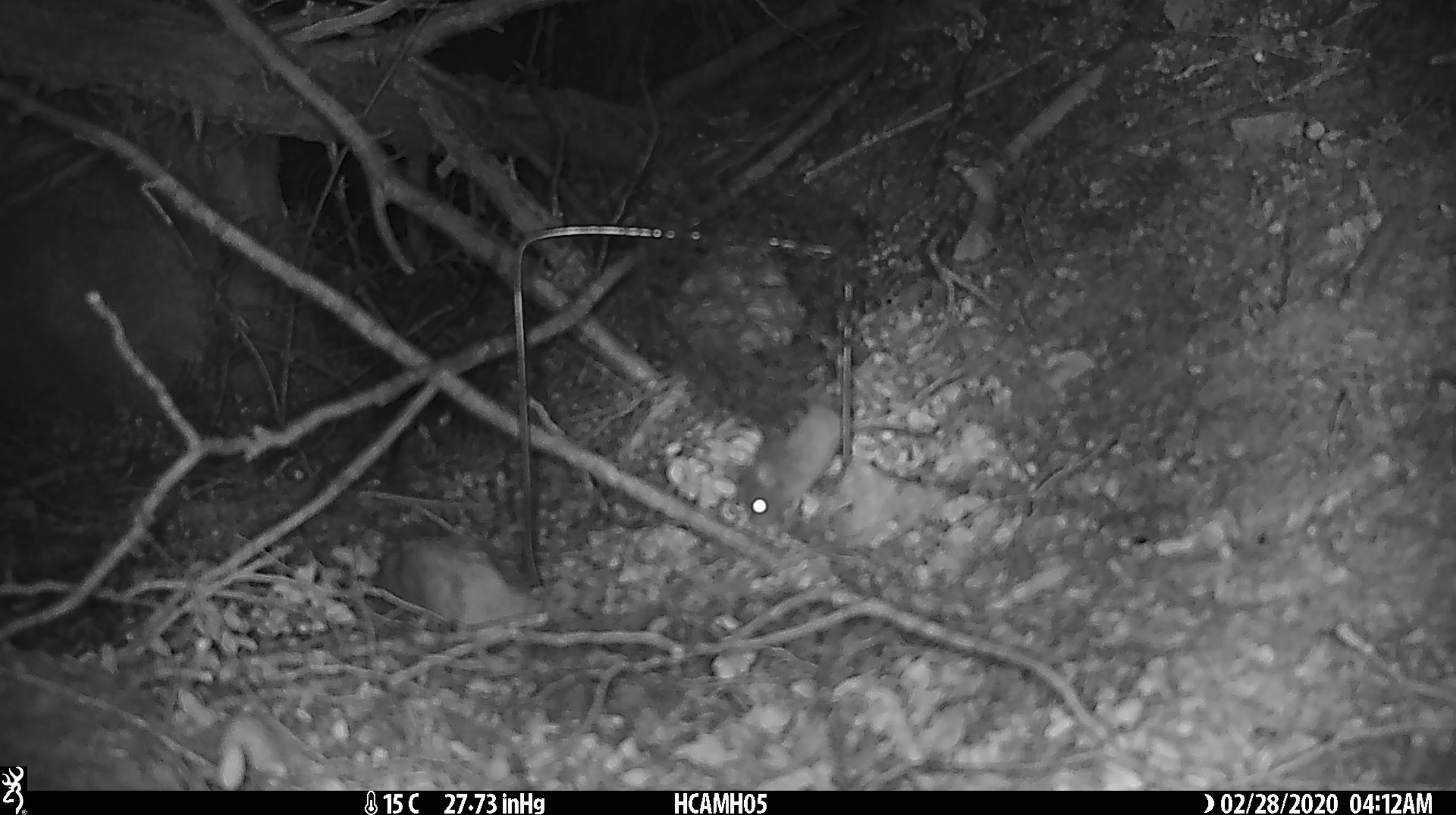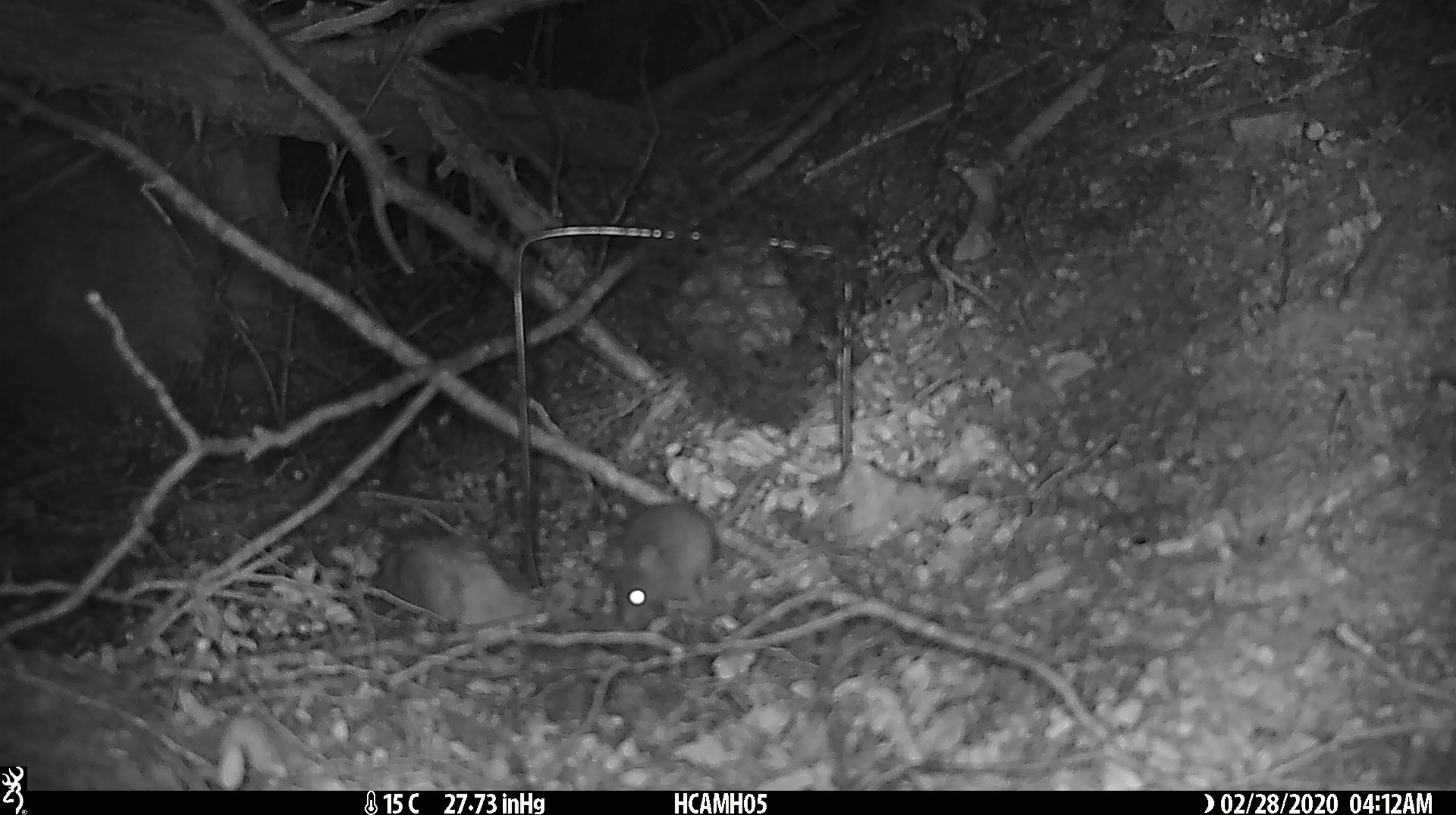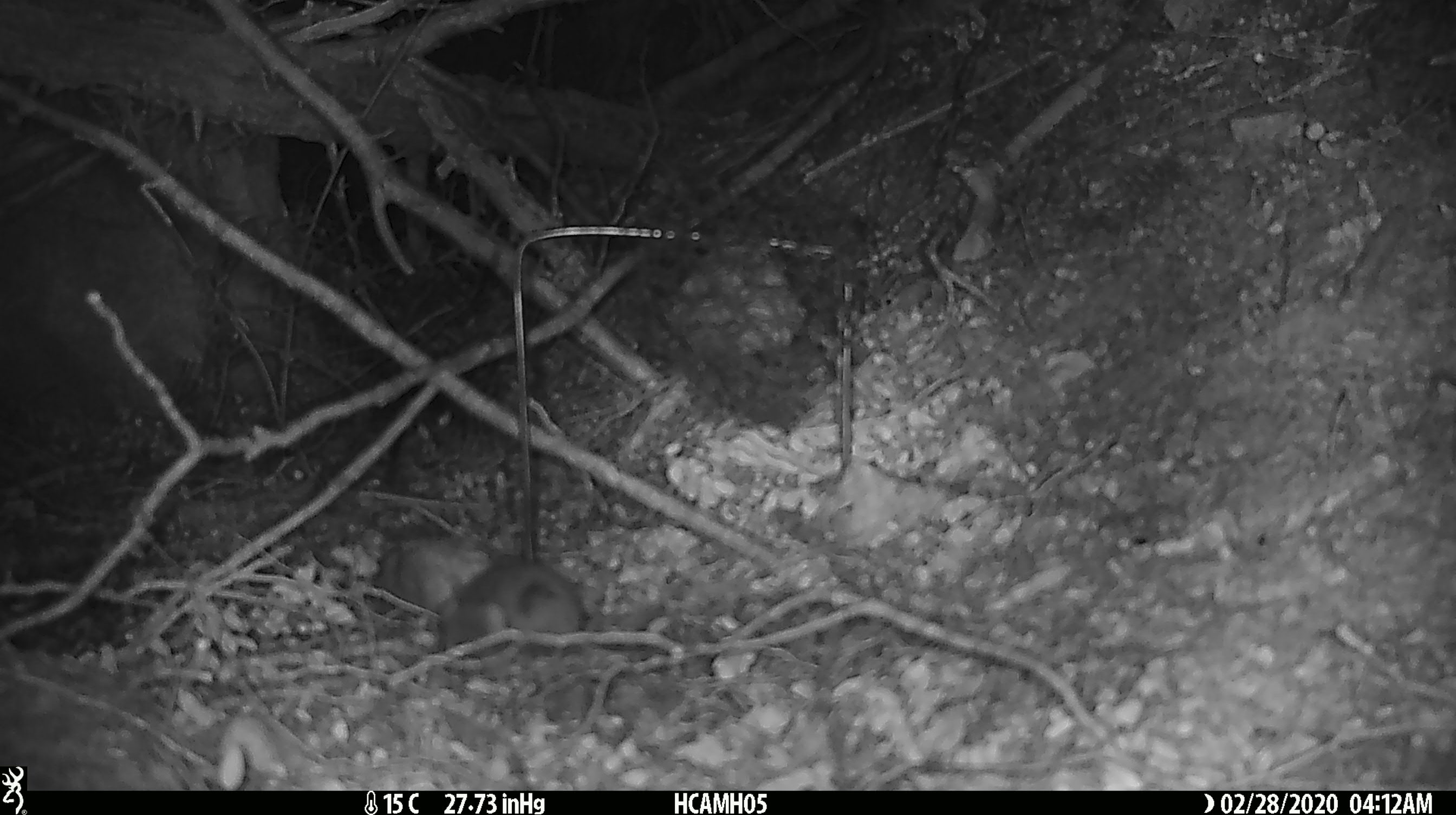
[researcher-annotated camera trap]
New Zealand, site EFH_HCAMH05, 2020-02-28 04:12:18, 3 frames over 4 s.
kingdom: Animalia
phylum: Chordata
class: Mammalia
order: Rodentia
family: Muridae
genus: Mus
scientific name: Mus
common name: mouse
Mouse (Mus).